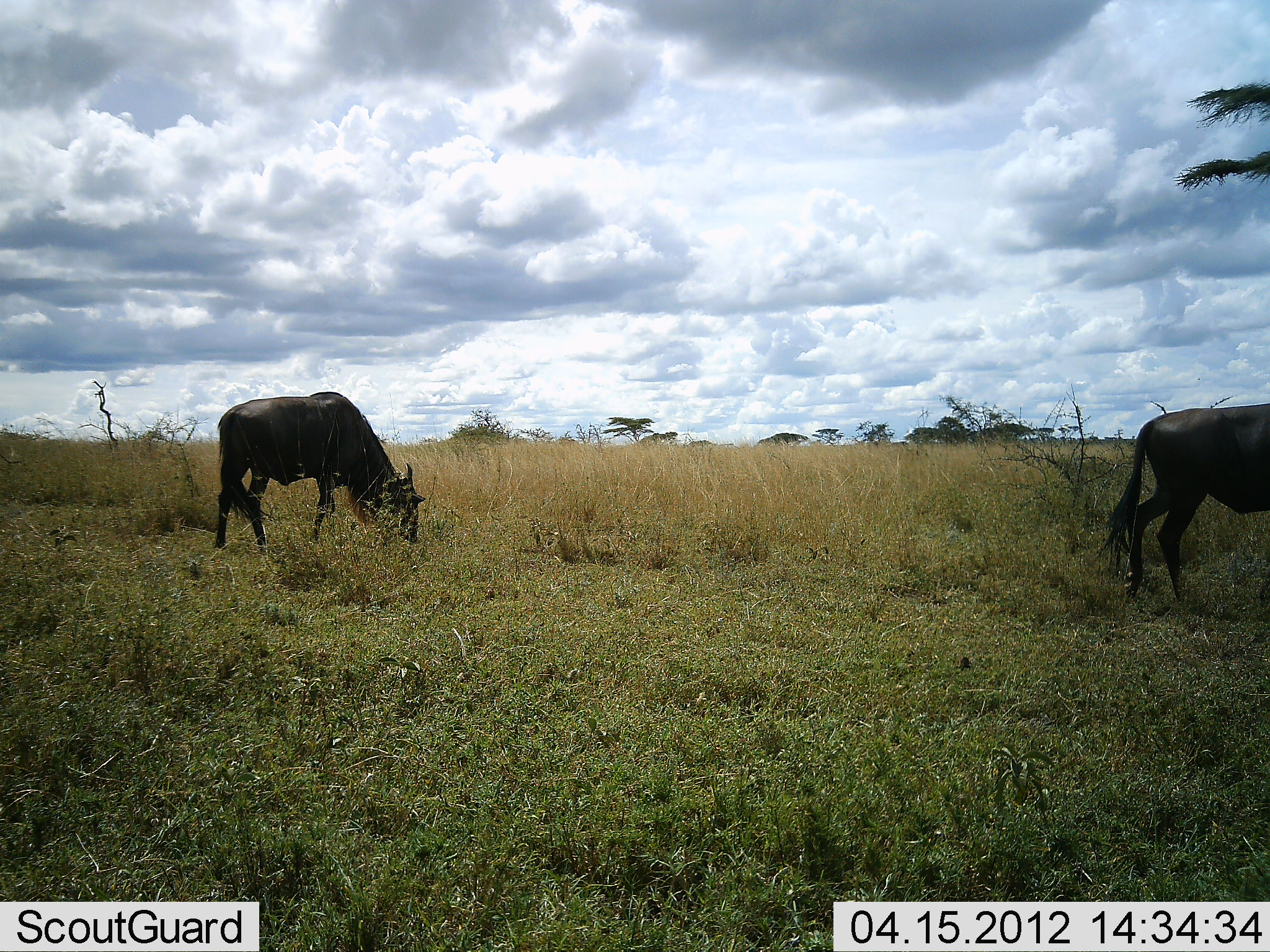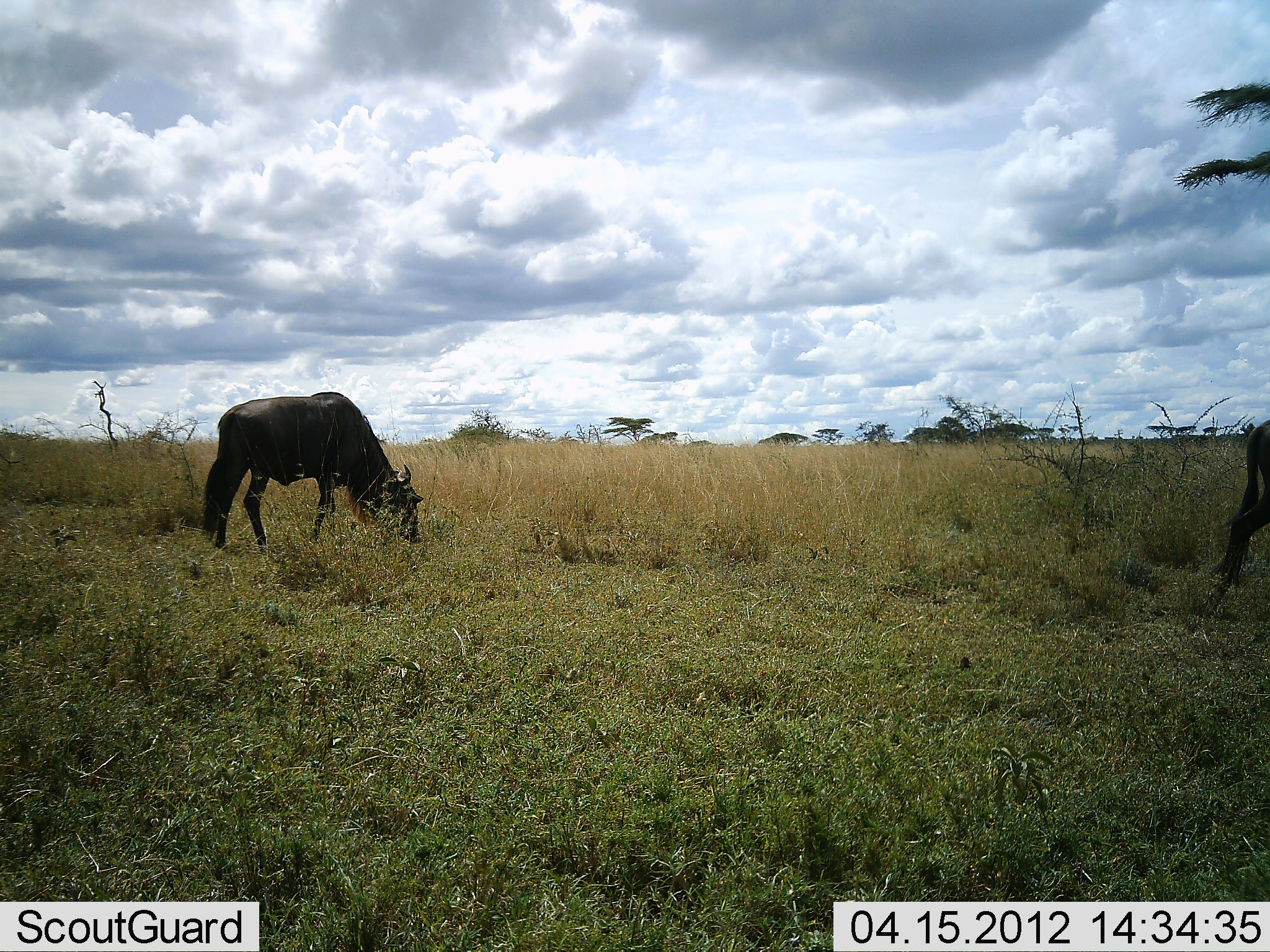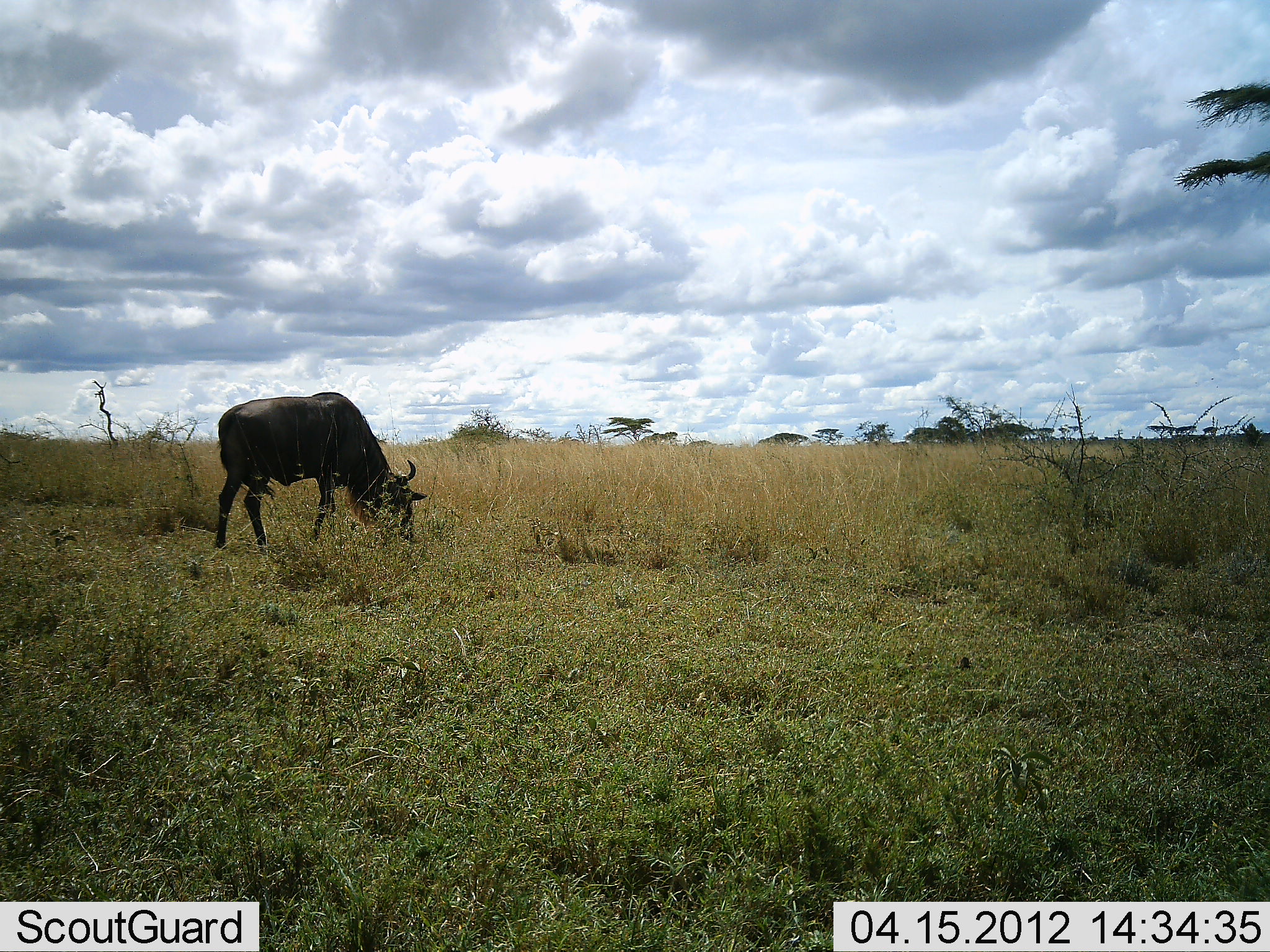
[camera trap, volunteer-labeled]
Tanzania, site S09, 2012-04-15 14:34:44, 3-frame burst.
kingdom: Animalia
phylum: Chordata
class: Mammalia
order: Artiodactyla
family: Bovidae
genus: Connochaetes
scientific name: Connochaetes taurinus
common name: blue wildebeest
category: wildebeest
Wildebeest (blue wildebeest) (Connochaetes taurinus), count 2. Behavior (volunteer vote fractions): standing 33%, resting 0%, moving 57%, interacting 0%. Young present (vote fraction): 0%. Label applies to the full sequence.